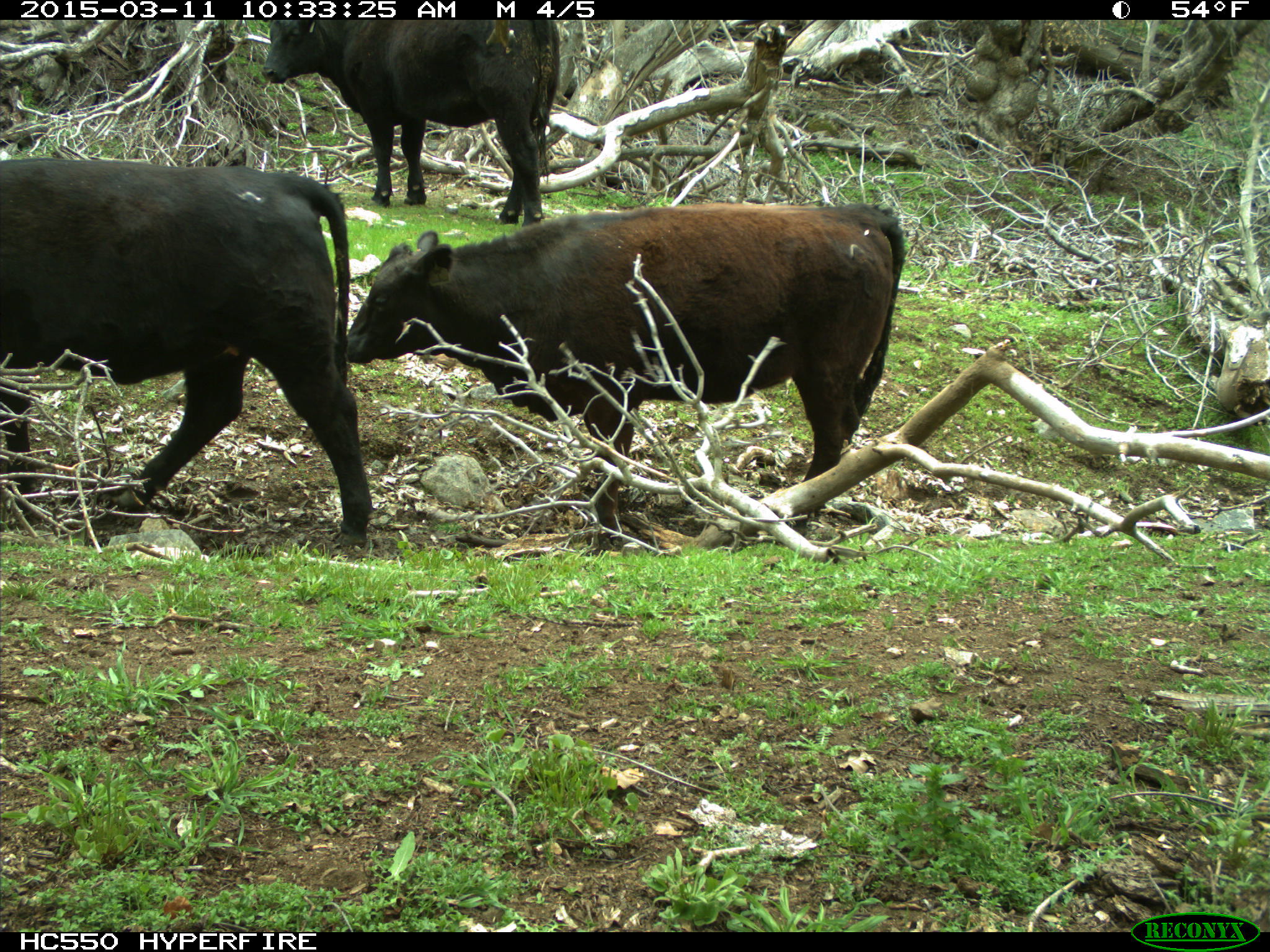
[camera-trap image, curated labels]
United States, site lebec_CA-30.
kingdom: Animalia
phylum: Chordata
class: Mammalia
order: Artiodactyla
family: Bovidae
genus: Bos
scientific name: Bos taurus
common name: domestic cow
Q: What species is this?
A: Bos taurus (domestic cow).